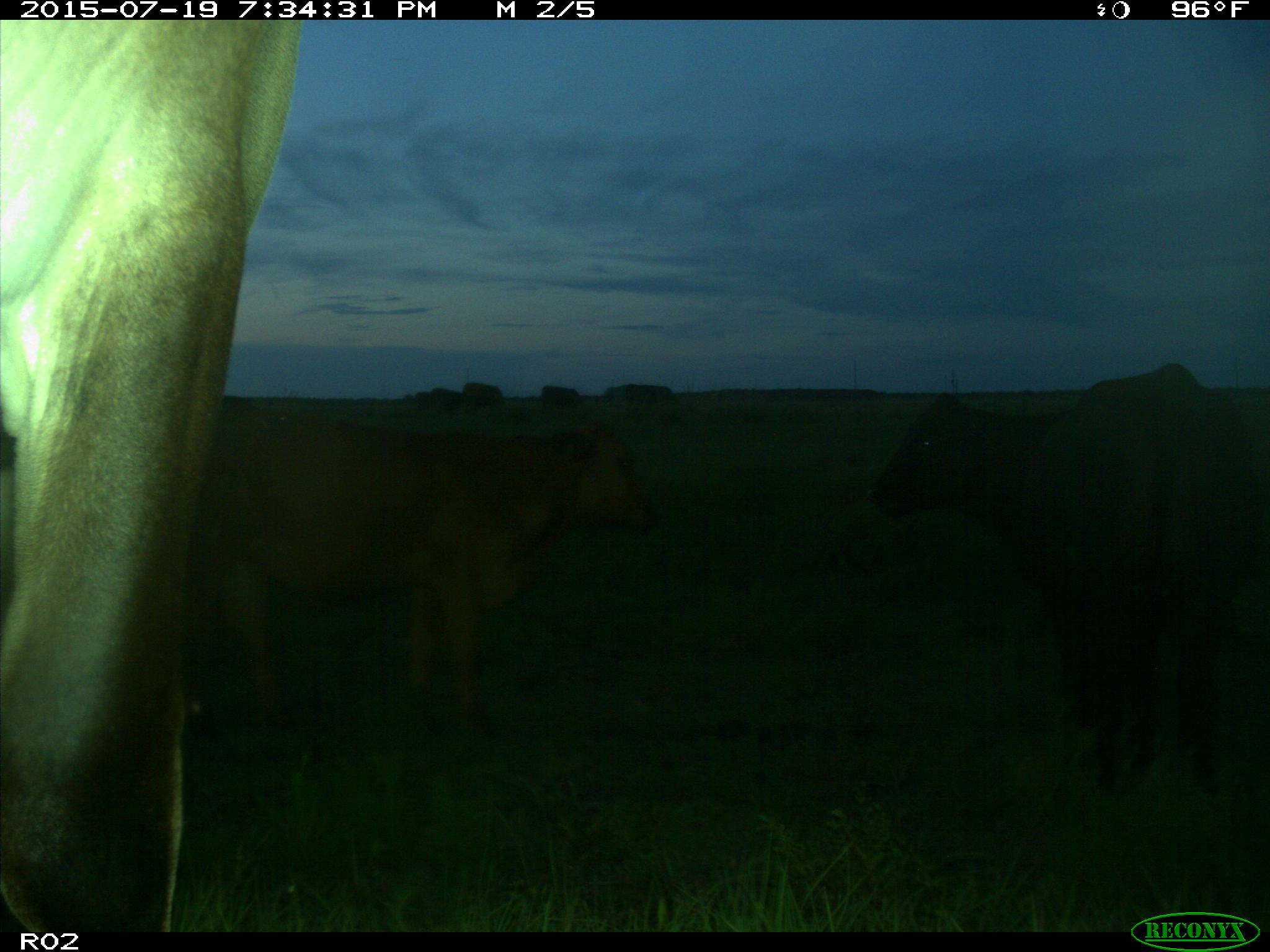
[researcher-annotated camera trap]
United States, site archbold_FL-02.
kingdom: Animalia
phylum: Chordata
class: Mammalia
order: Artiodactyla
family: Bovidae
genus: Bos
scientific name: Bos taurus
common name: domestic cow